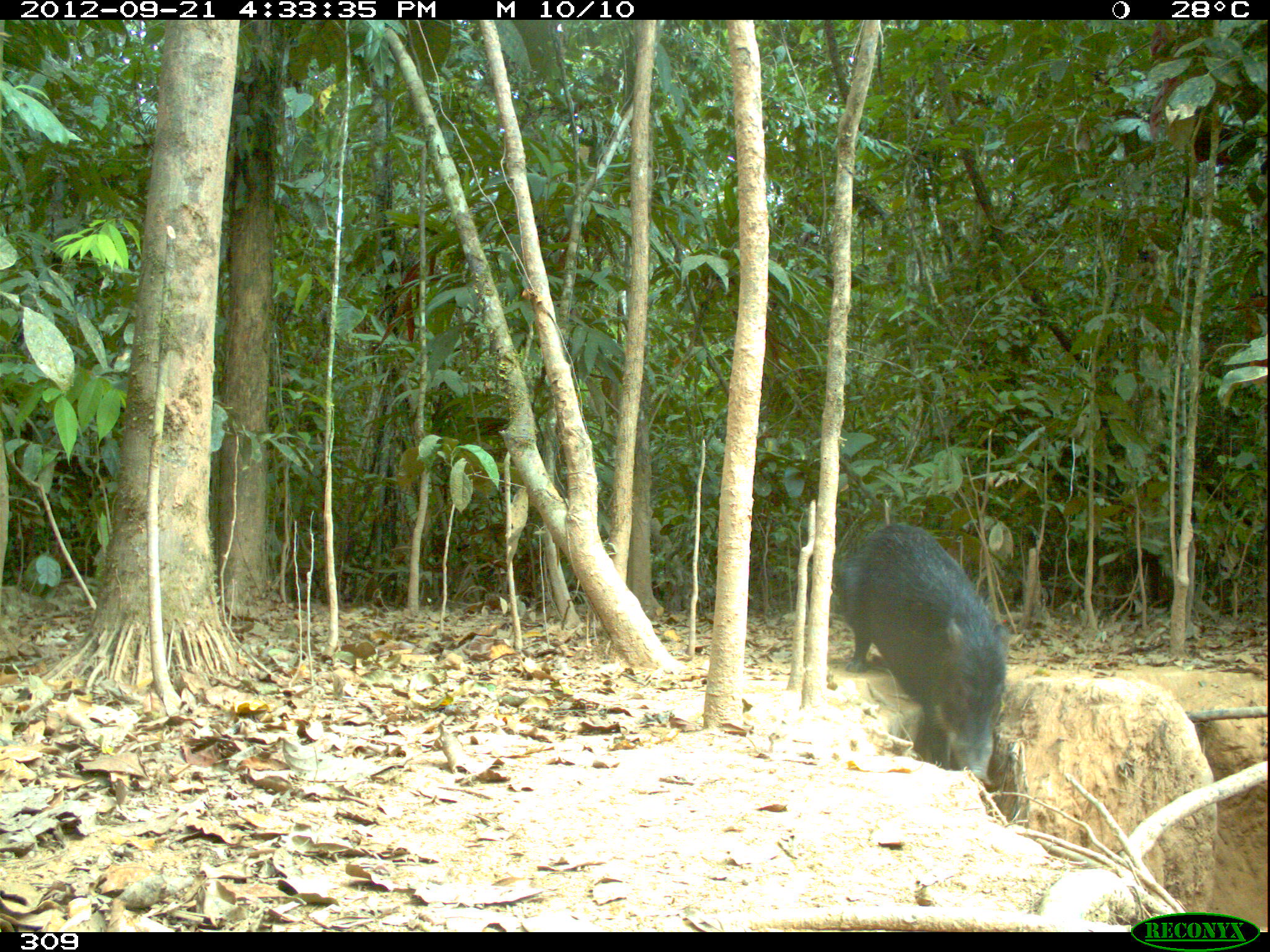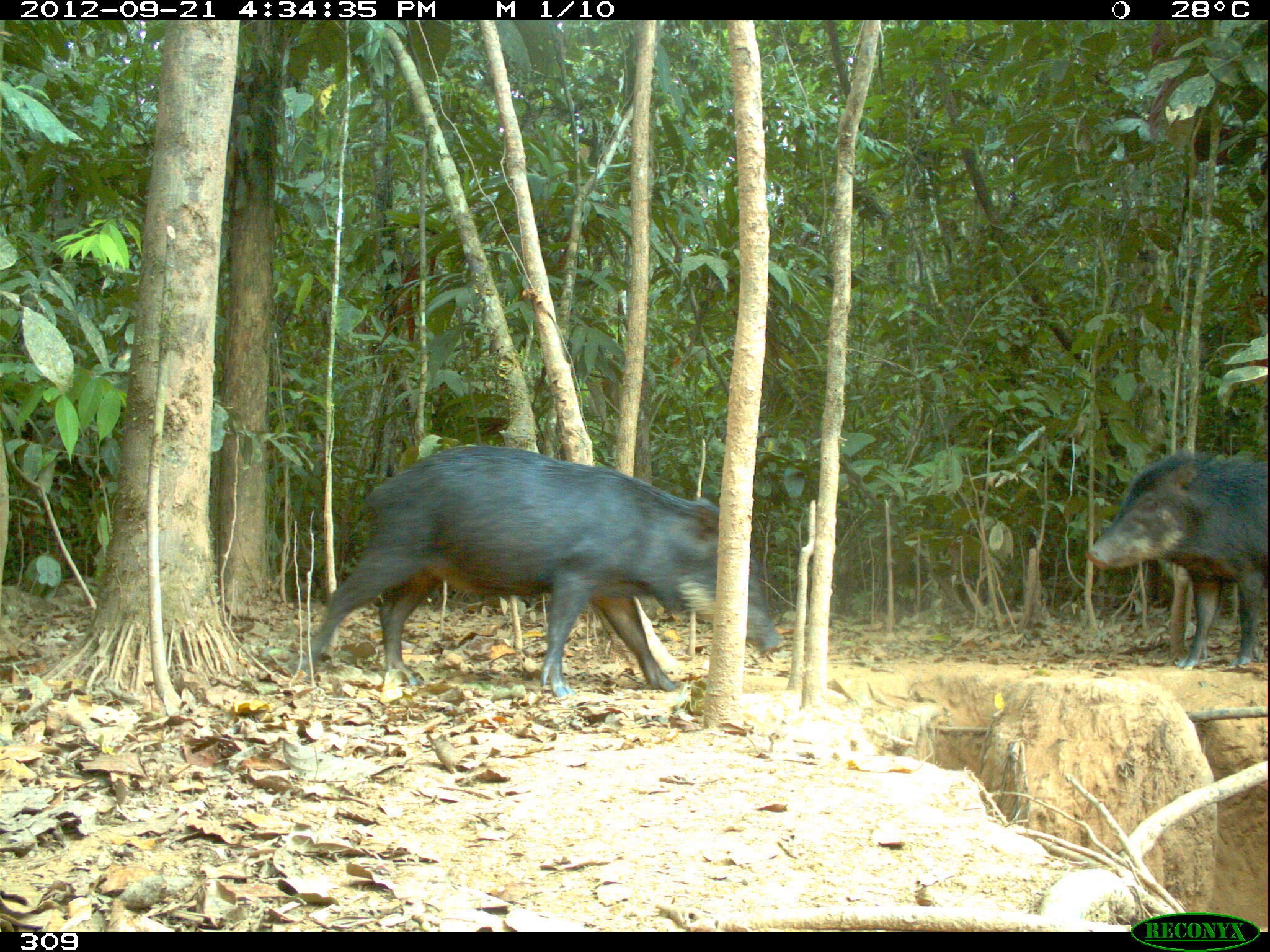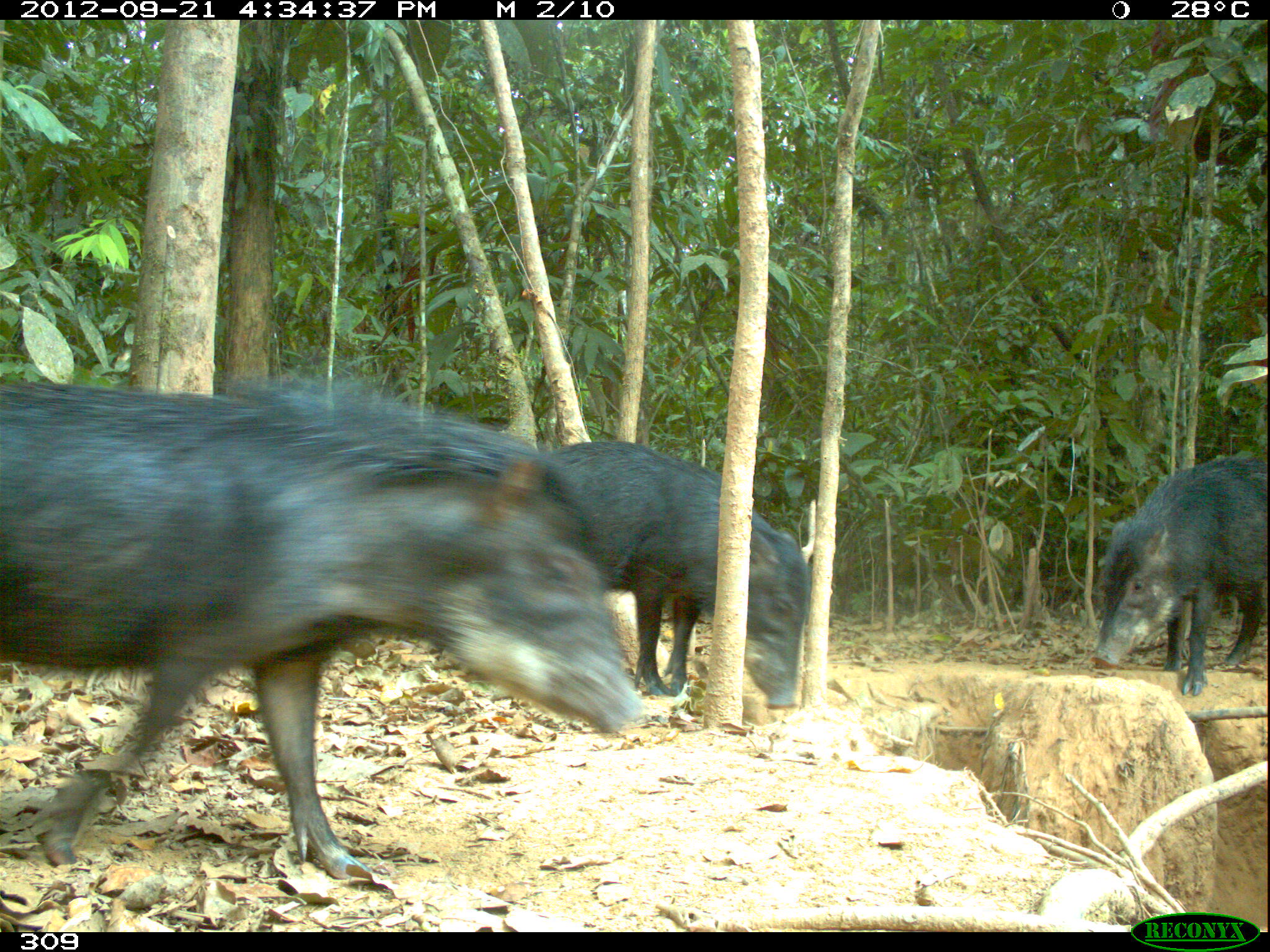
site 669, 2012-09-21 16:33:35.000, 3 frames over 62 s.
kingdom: Animalia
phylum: Chordata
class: Mammalia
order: Artiodactyla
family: Tayassuidae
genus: Tayassu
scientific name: Tayassu pecari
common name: white-lipped peccary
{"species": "Tayassu pecari (white-lipped peccary)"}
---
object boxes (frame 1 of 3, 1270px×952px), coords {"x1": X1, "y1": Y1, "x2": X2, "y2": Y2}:
tayassu pecari: {"x1": 836, "y1": 523, "x2": 1006, "y2": 786}